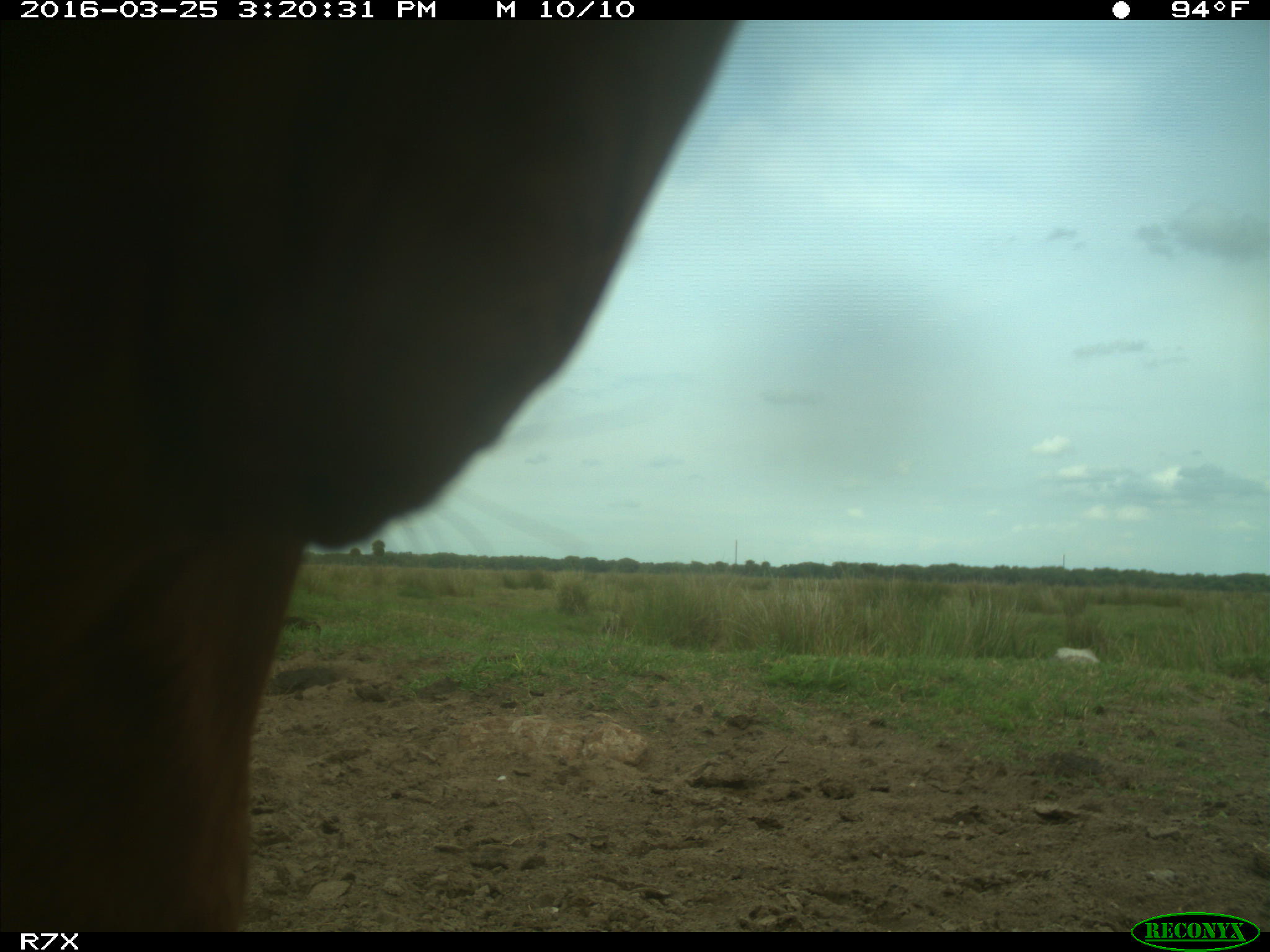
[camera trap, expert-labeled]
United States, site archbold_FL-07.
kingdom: Animalia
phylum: Chordata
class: Mammalia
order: Artiodactyla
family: Bovidae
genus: Bos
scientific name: Bos taurus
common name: domestic cow